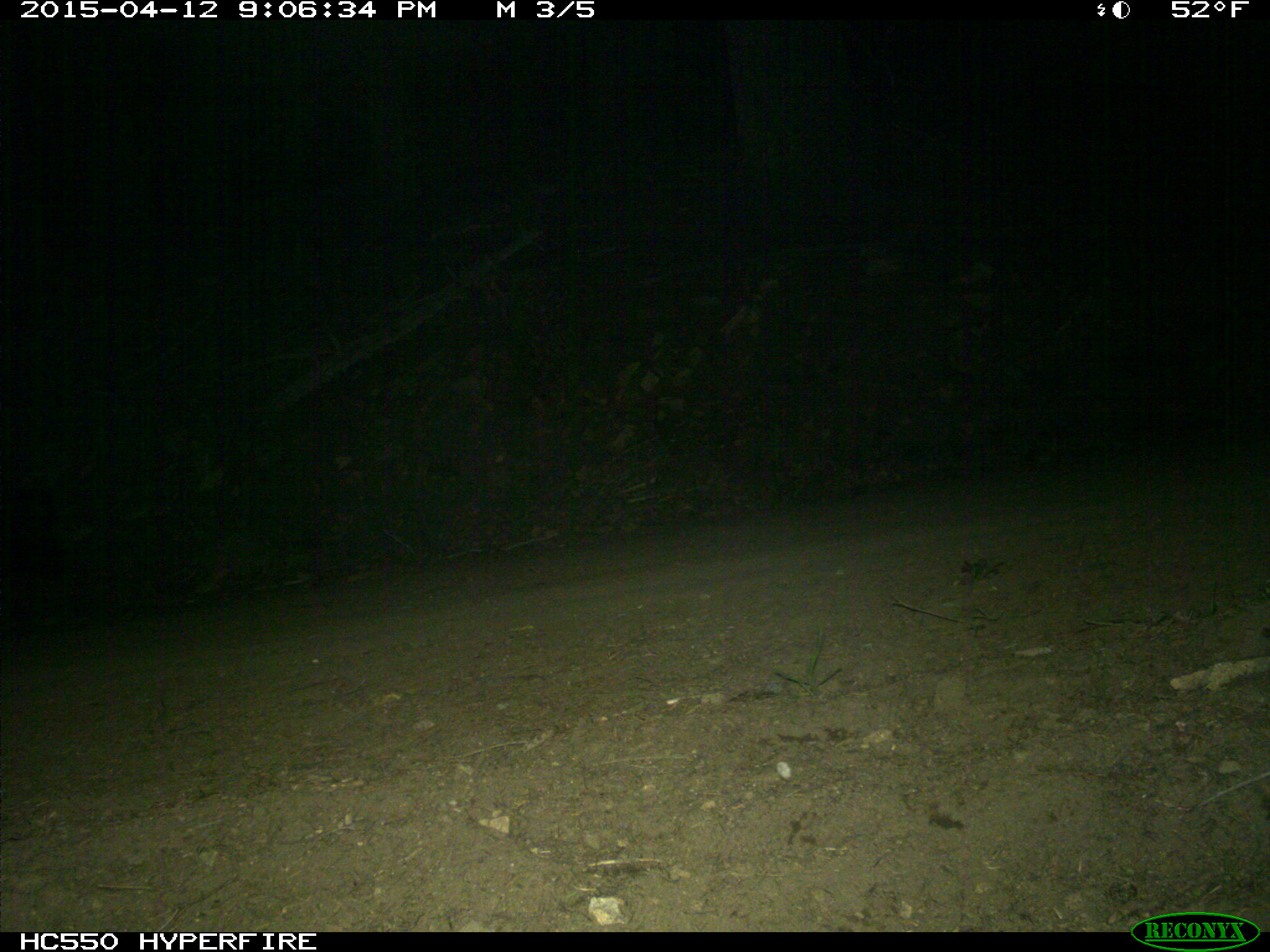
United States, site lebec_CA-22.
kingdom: Animalia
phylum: Chordata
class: Mammalia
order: Artiodactyla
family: Suidae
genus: Sus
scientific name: Sus scrofa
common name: wild boar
Sus scrofa (wild boar).